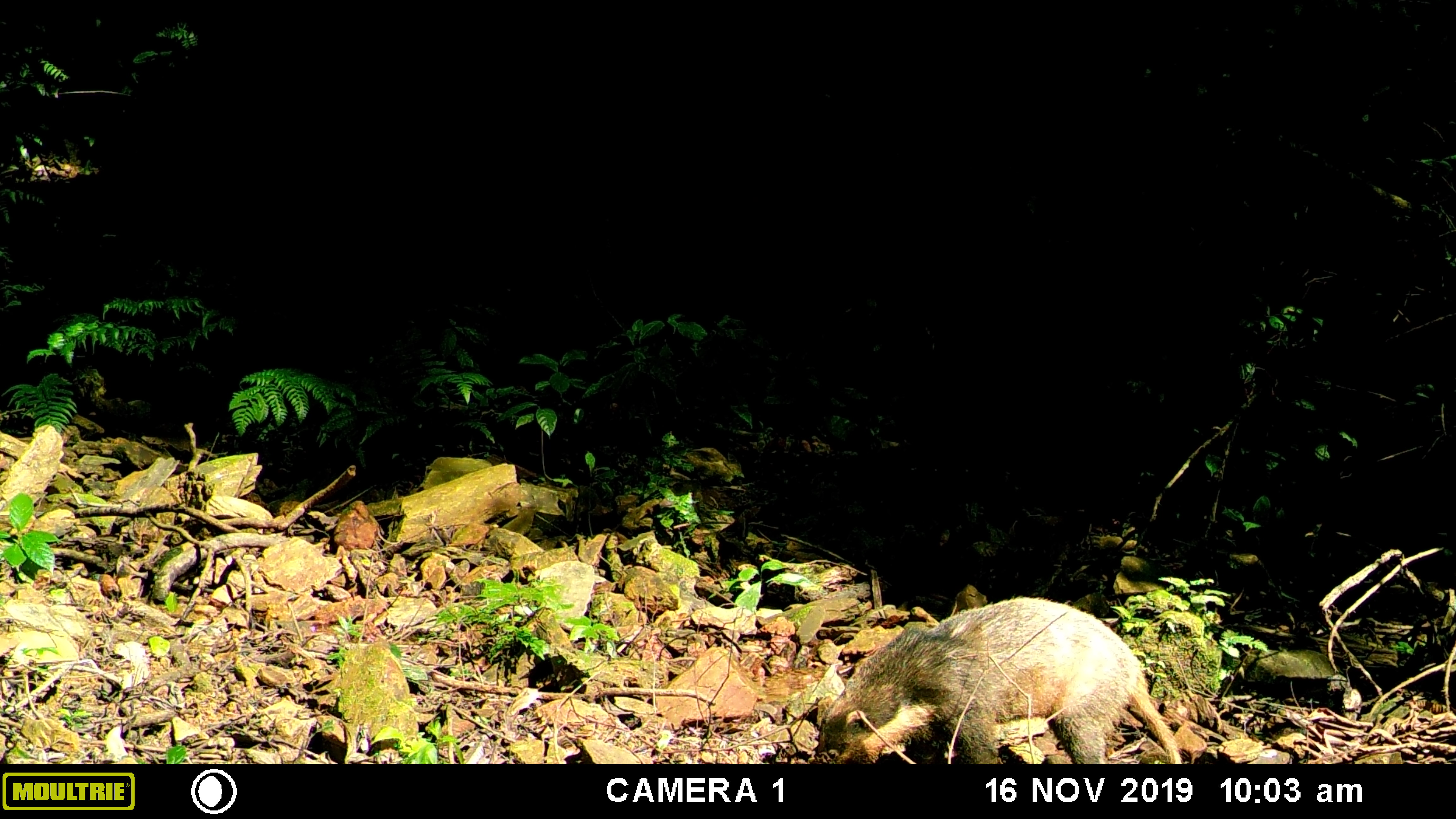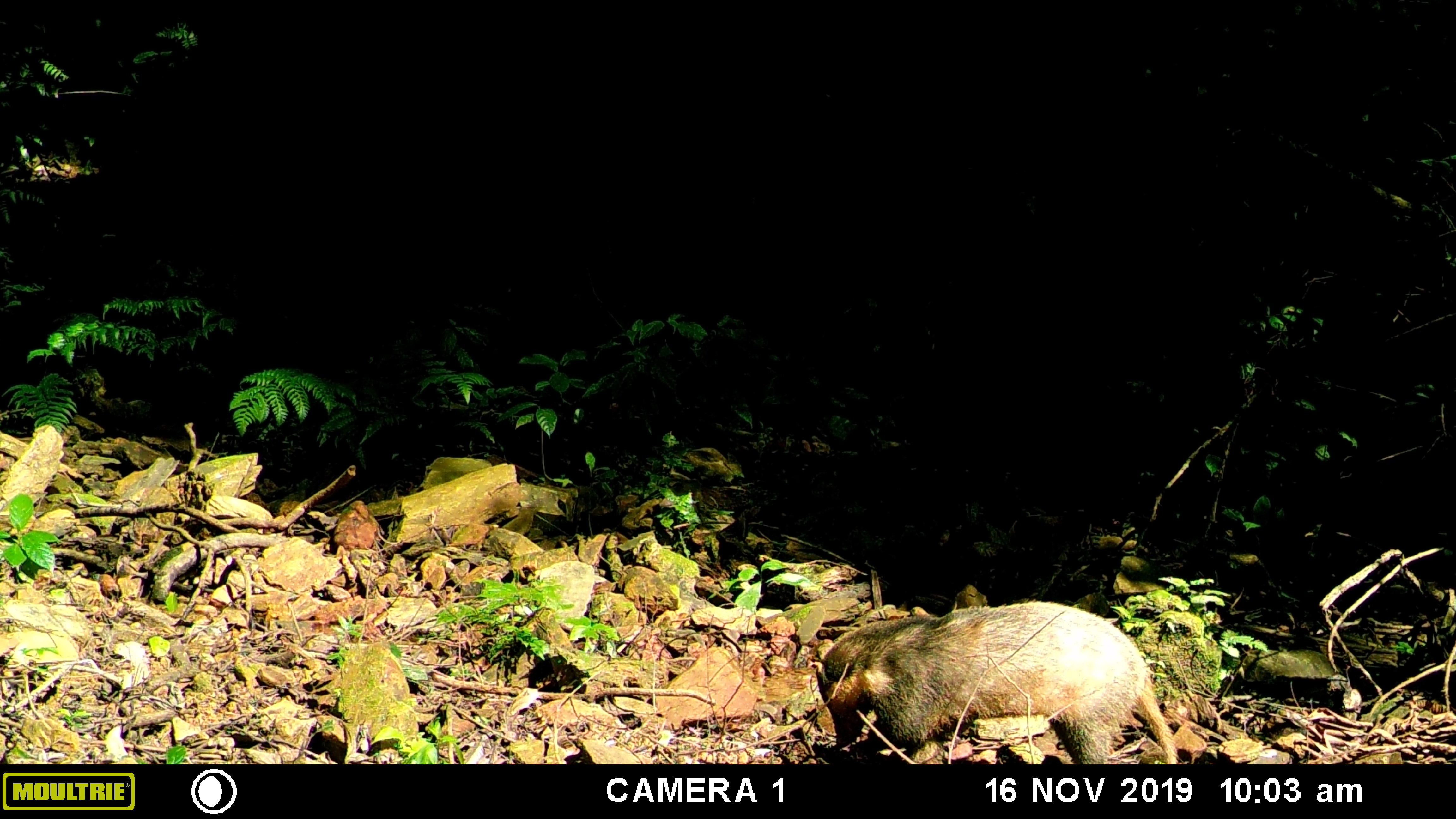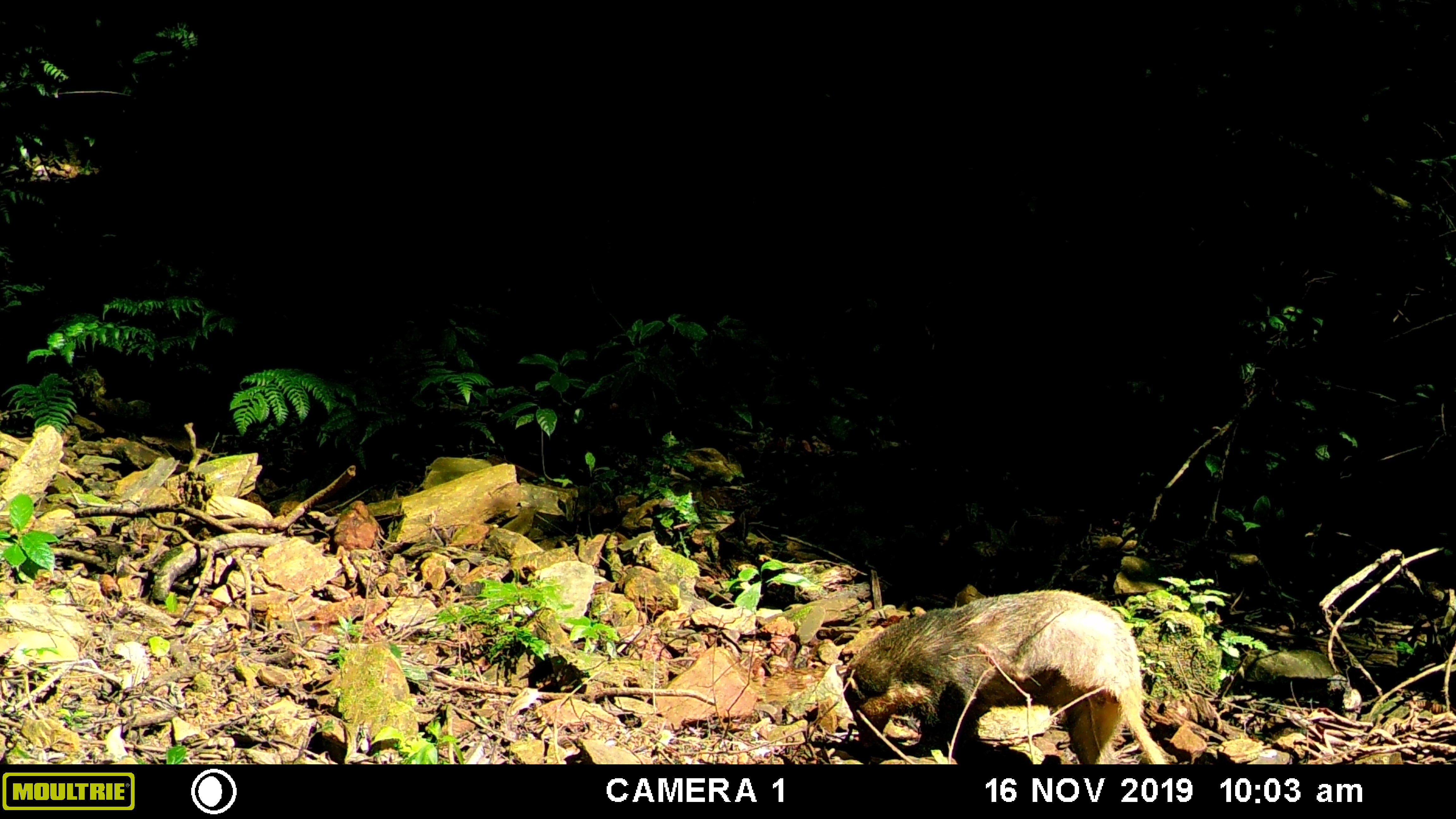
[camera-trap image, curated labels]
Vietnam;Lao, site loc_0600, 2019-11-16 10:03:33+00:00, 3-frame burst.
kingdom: Animalia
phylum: Chordata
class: Mammalia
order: Carnivora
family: Mustelidae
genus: Arctonyx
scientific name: Arctonyx collaris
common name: hog badger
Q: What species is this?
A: Hog badger (Arctonyx collaris).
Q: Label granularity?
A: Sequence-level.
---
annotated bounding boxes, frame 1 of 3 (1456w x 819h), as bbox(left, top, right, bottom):
hog badger: bbox(811, 595, 1184, 764)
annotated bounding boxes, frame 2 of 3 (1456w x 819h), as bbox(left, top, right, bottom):
hog badger: bbox(816, 599, 1179, 764)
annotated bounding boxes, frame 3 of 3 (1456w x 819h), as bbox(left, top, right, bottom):
hog badger: bbox(842, 588, 1165, 764)